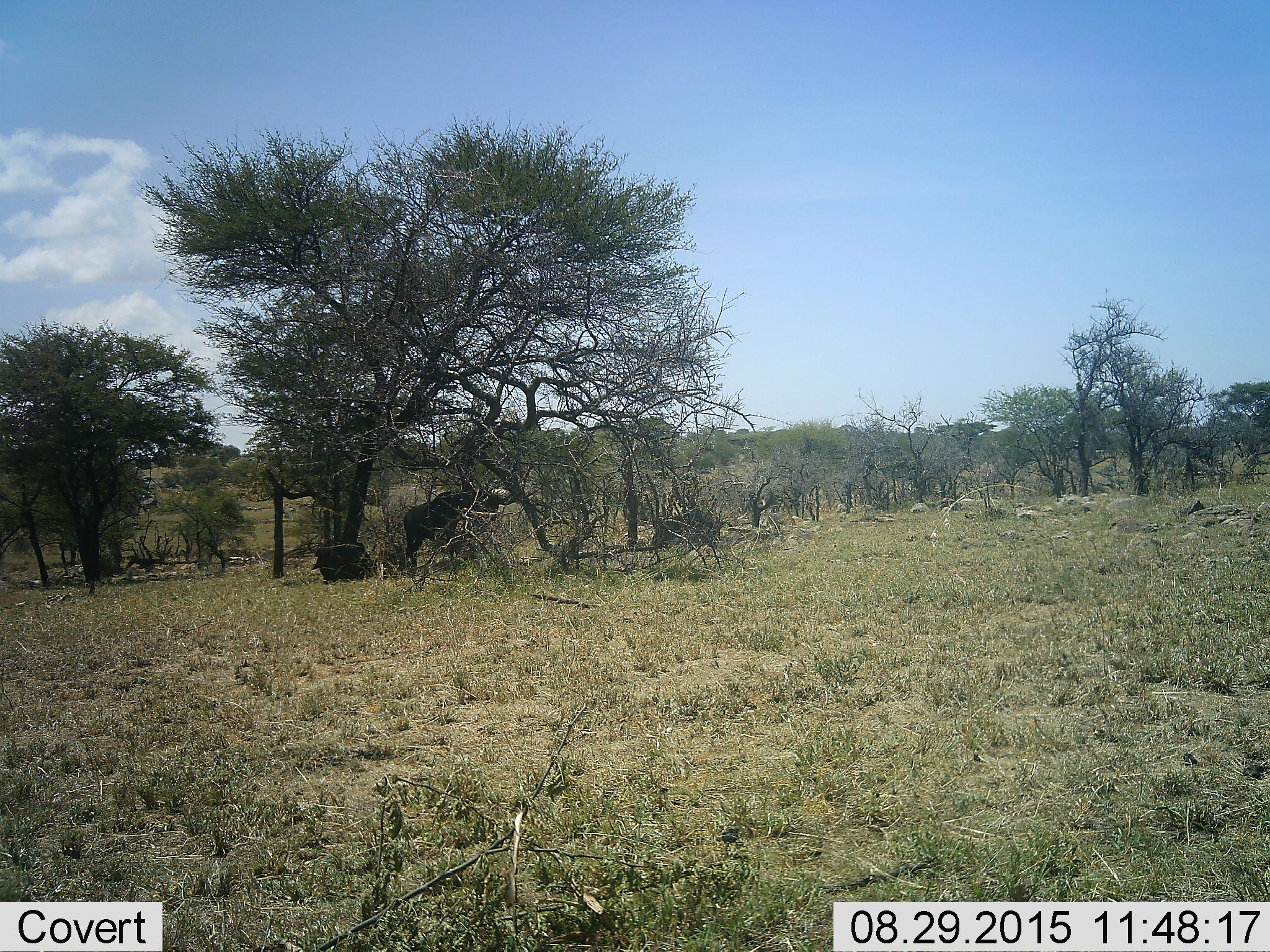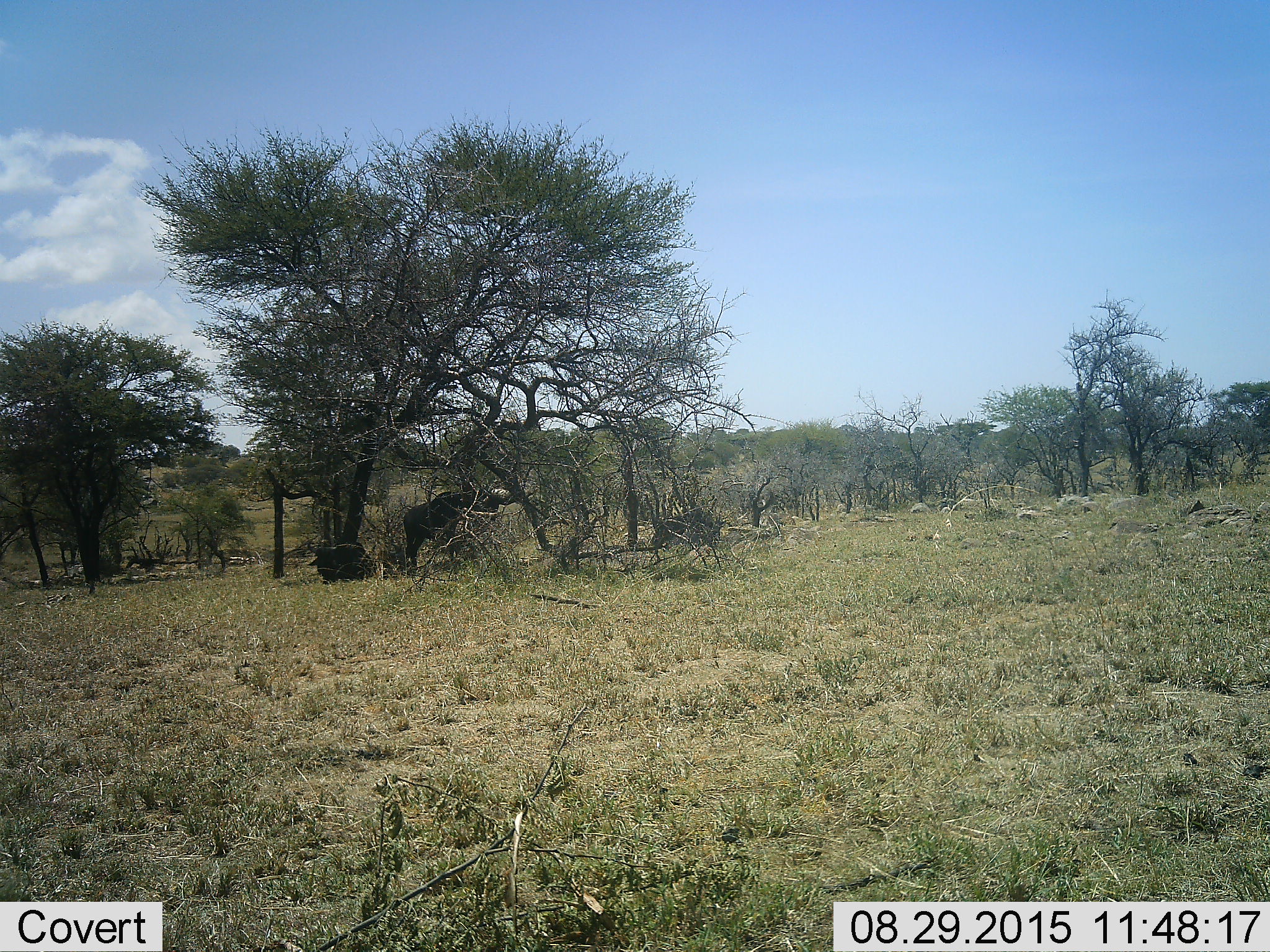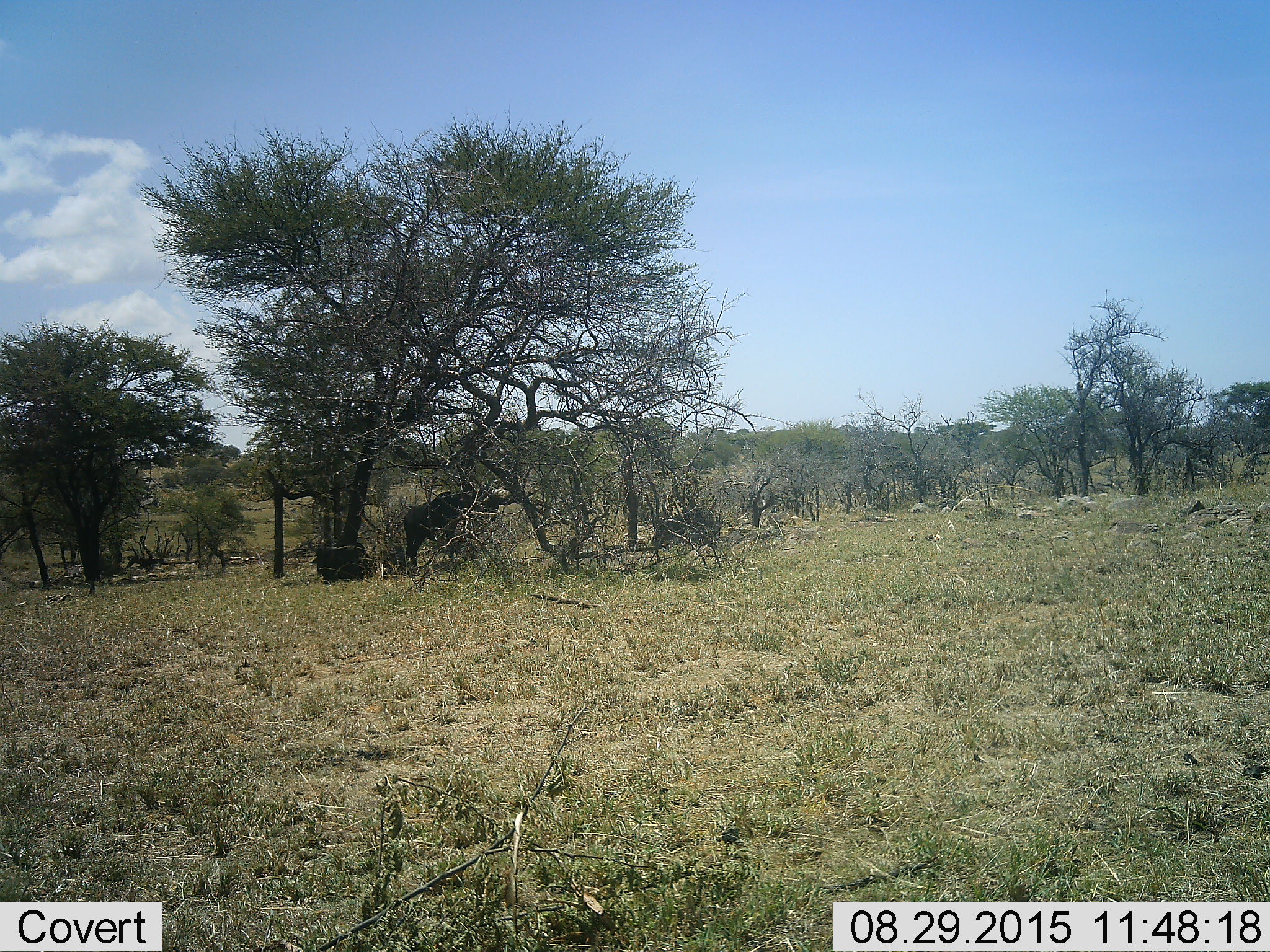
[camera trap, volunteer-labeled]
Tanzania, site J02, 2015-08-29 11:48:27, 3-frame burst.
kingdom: Animalia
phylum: Chordata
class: Mammalia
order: Artiodactyla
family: Bovidae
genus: Connochaetes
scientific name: Connochaetes taurinus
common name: blue wildebeest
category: wildebeest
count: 2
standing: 83%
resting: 100%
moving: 0%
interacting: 0%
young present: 0%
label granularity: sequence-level